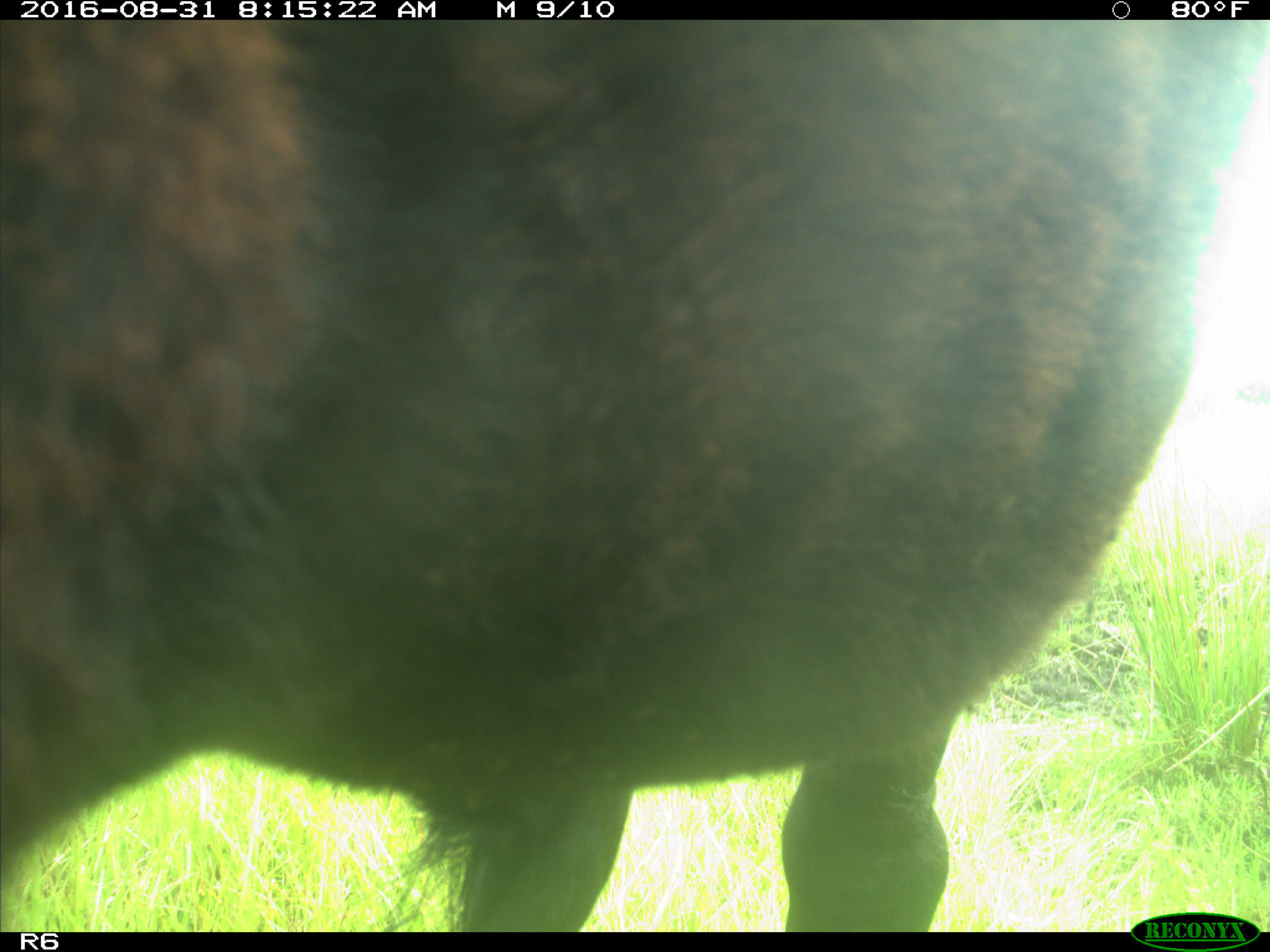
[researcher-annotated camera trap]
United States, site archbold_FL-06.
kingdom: Animalia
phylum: Chordata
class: Mammalia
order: Artiodactyla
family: Bovidae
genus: Bos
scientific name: Bos taurus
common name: domestic cow